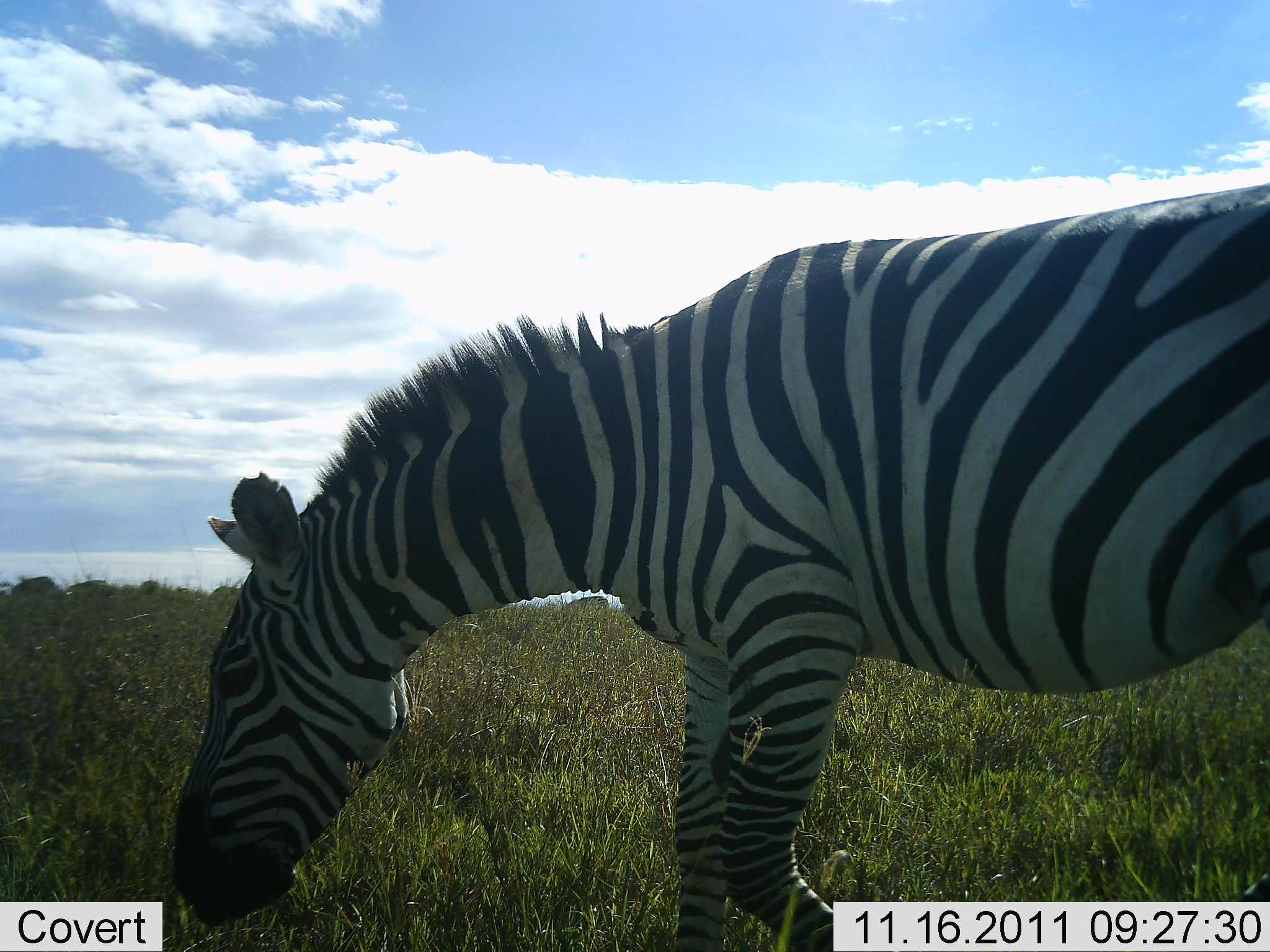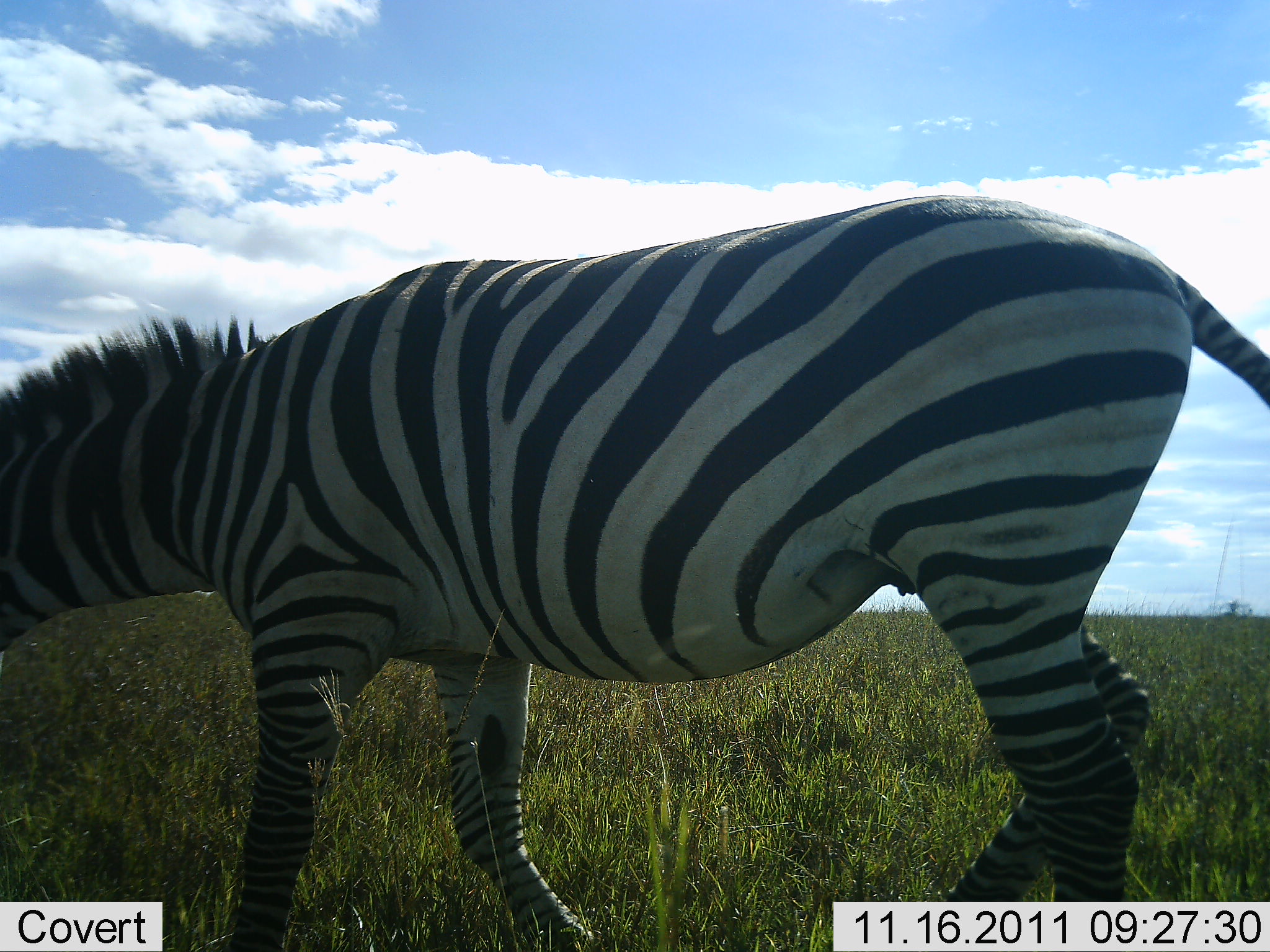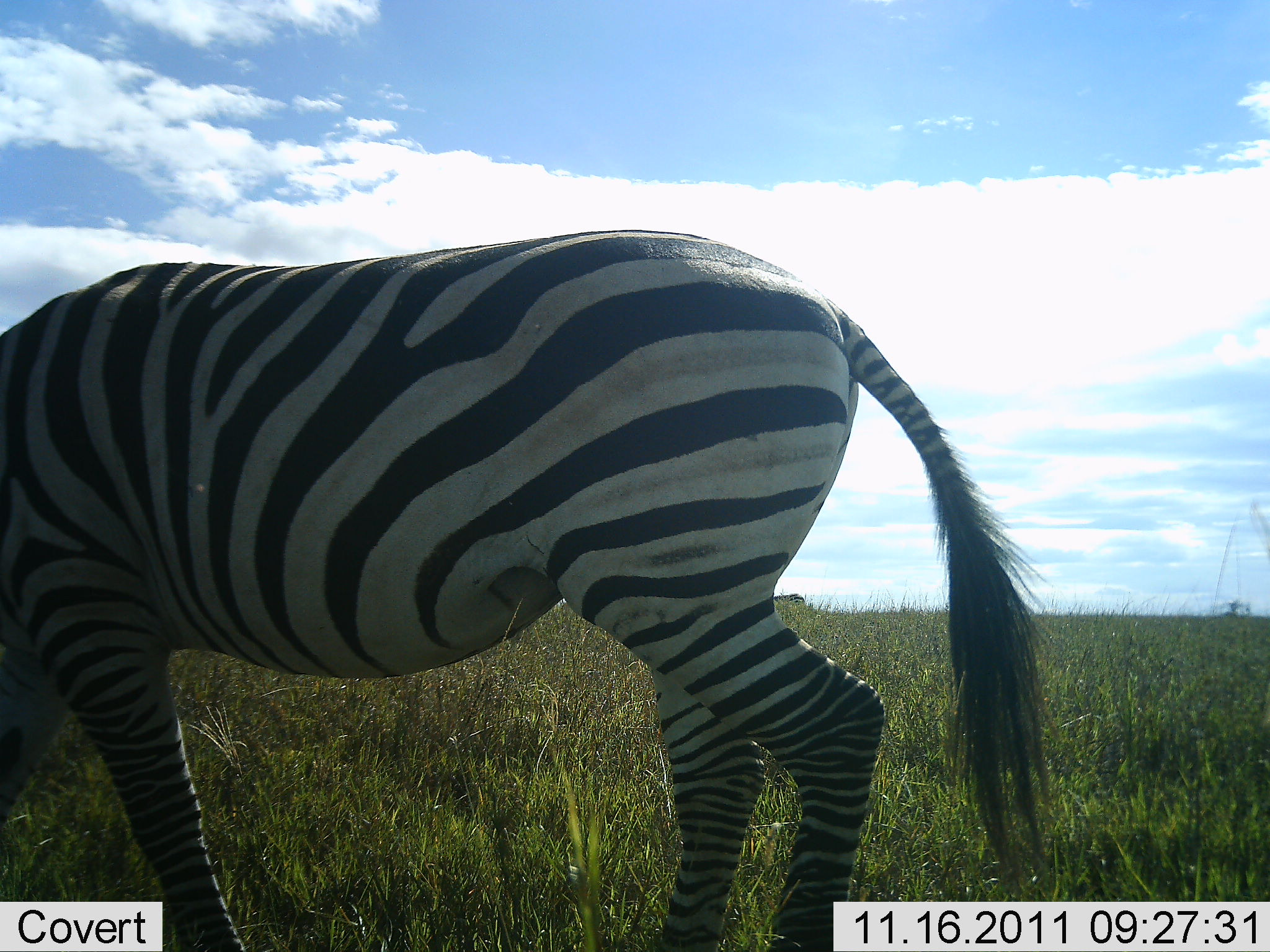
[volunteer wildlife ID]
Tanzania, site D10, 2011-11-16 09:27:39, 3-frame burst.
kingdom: Animalia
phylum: Chordata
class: Mammalia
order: Perissodactyla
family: Equidae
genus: Equus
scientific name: Equus quagga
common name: plains zebra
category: zebra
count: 1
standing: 24%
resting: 0%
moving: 59%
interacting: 0%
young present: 0%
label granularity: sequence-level